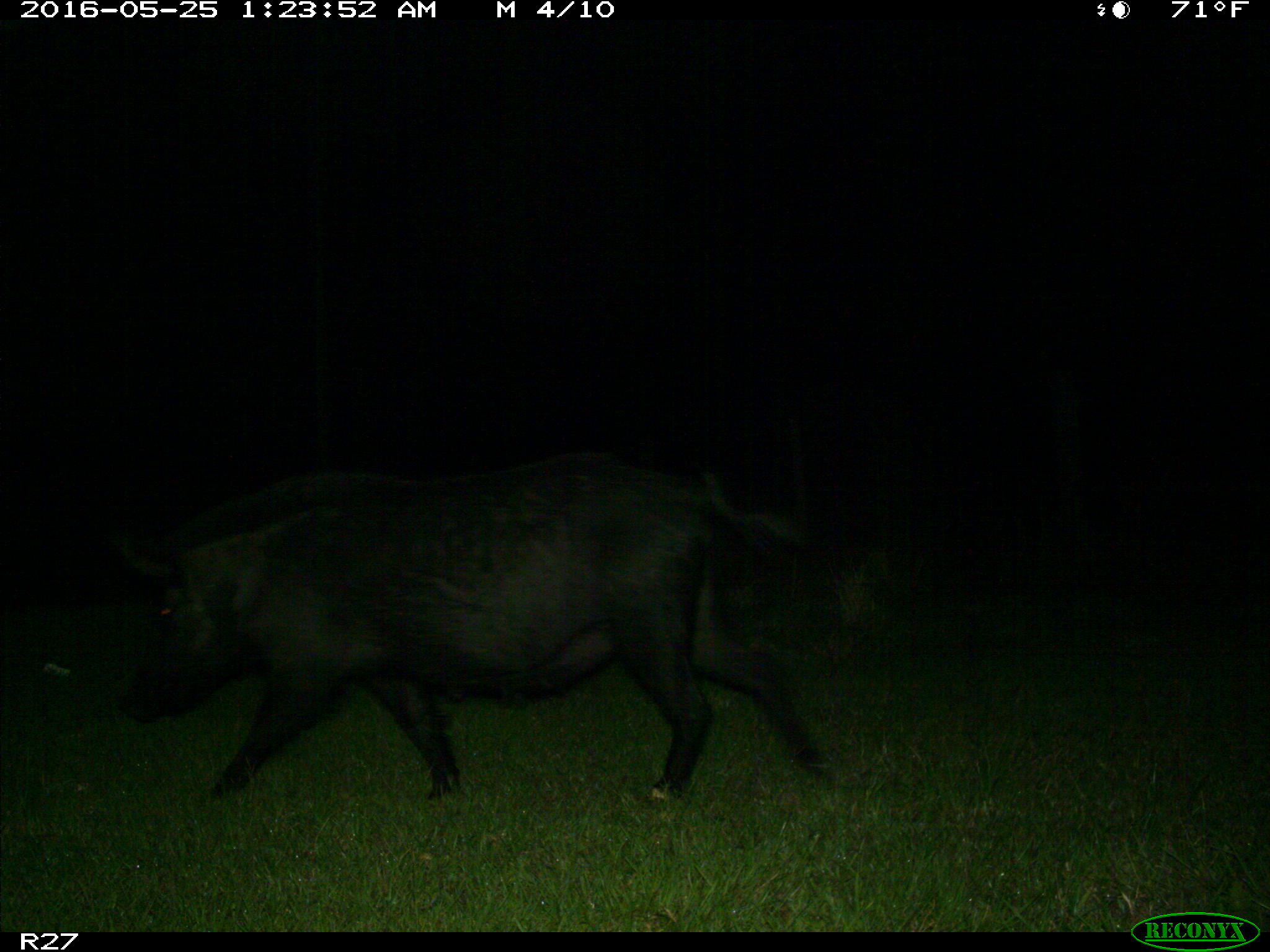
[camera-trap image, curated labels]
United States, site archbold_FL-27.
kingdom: Animalia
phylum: Chordata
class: Mammalia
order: Artiodactyla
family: Suidae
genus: Sus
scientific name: Sus scrofa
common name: wild boar